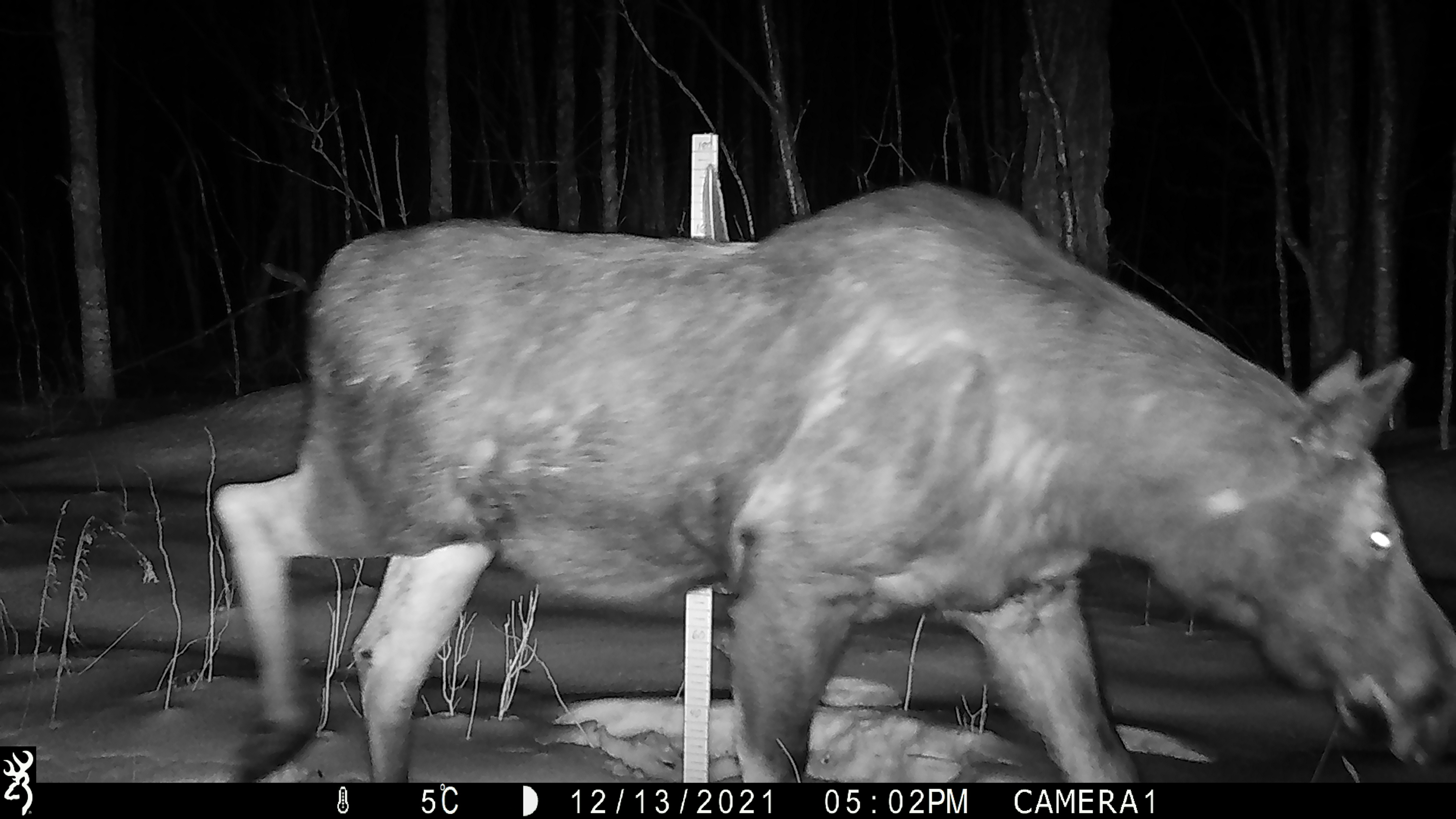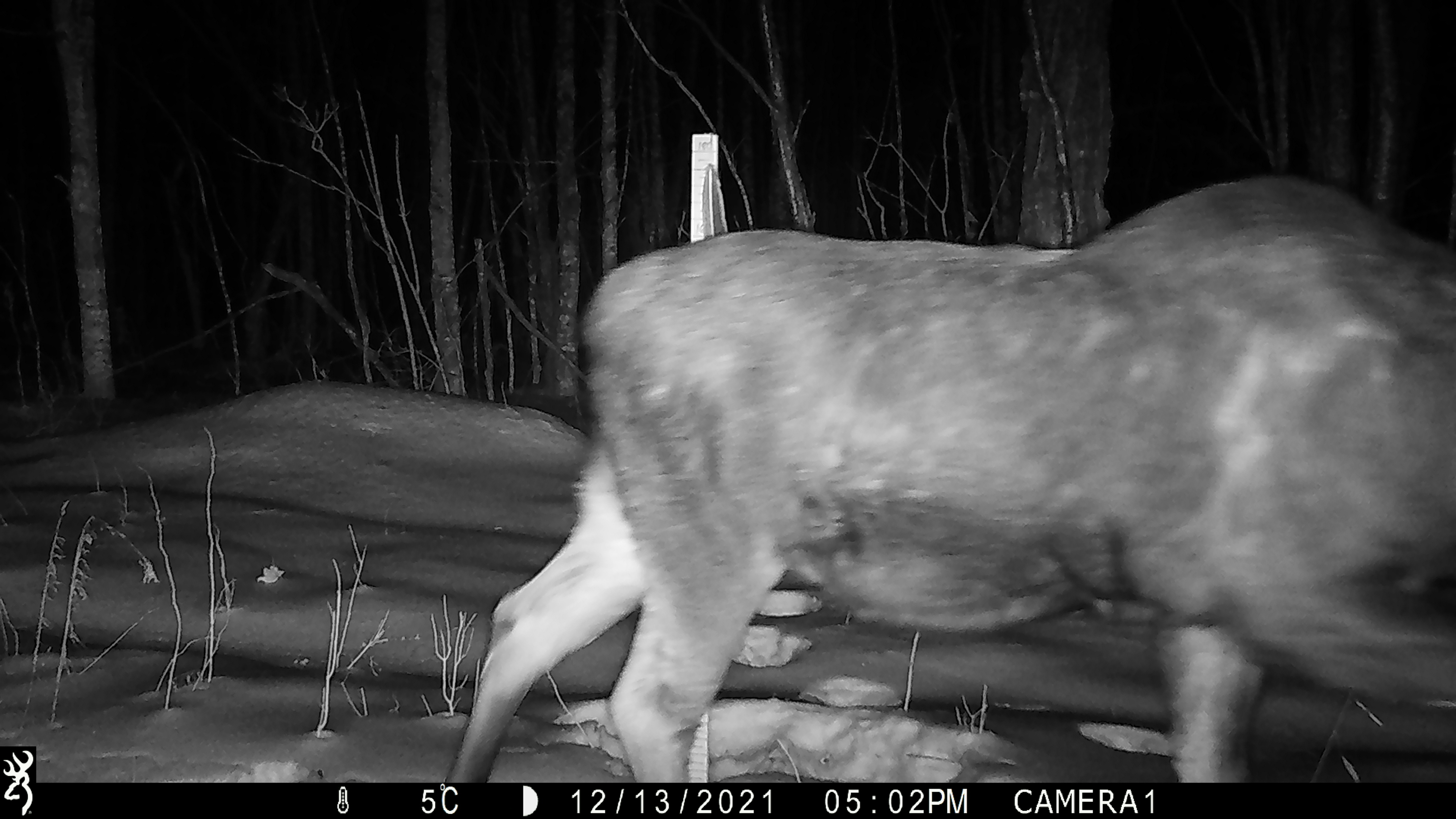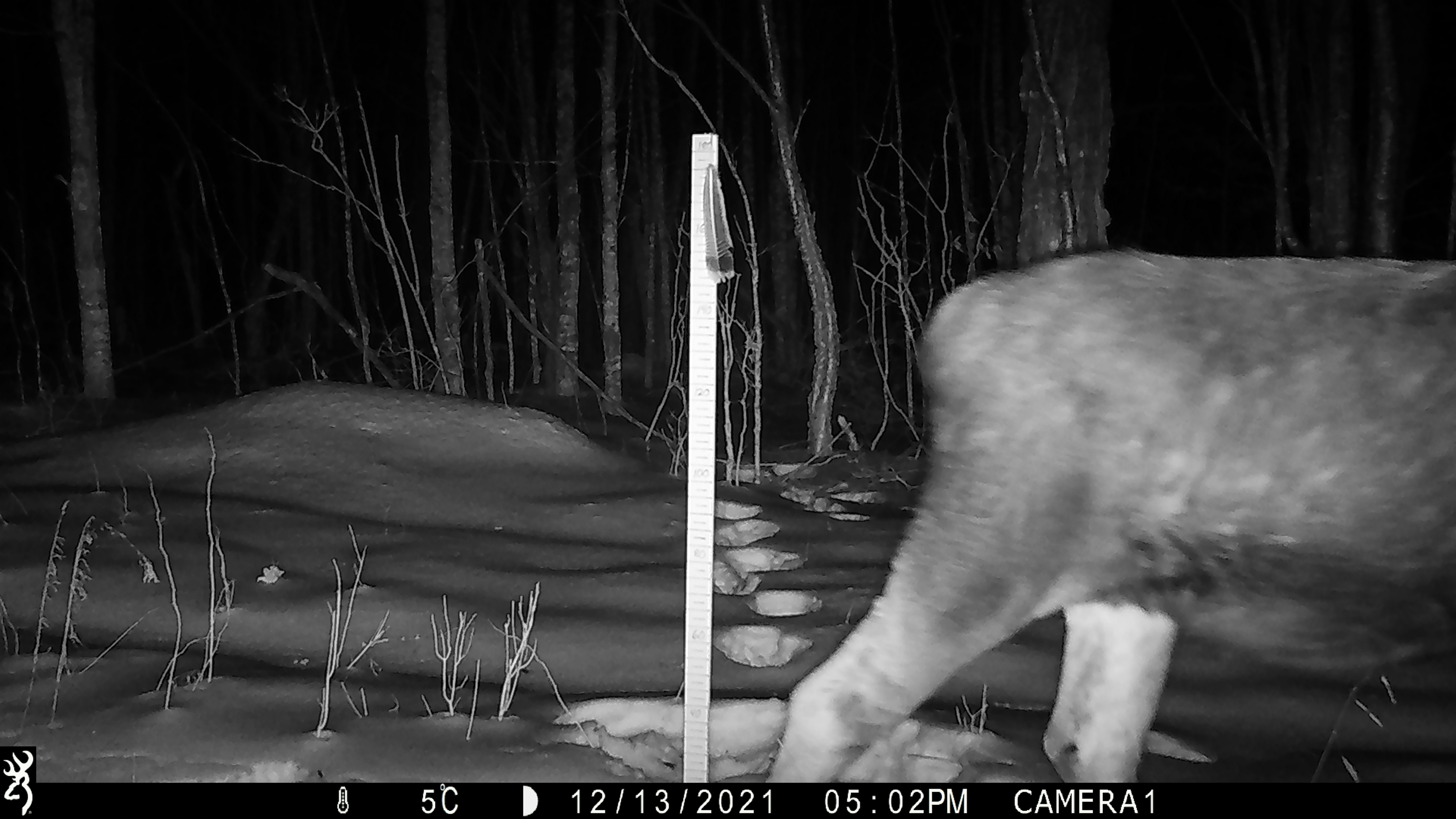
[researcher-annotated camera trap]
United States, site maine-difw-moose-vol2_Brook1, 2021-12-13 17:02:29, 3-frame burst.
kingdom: Animalia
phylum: Chordata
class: Mammalia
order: Artiodactyla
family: Cervidae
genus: Alces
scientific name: Alces alces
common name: moose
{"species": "moose (Alces alces)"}